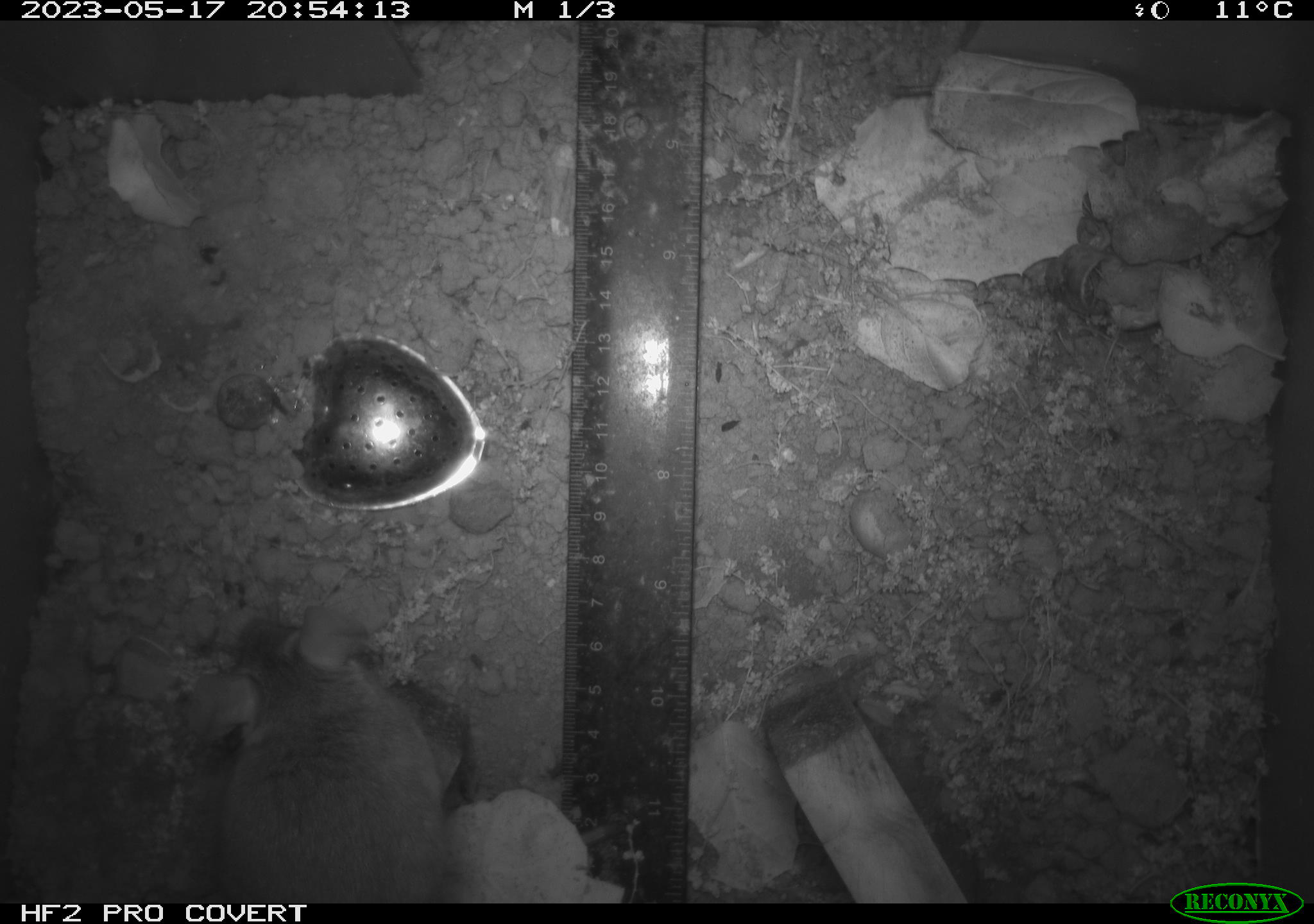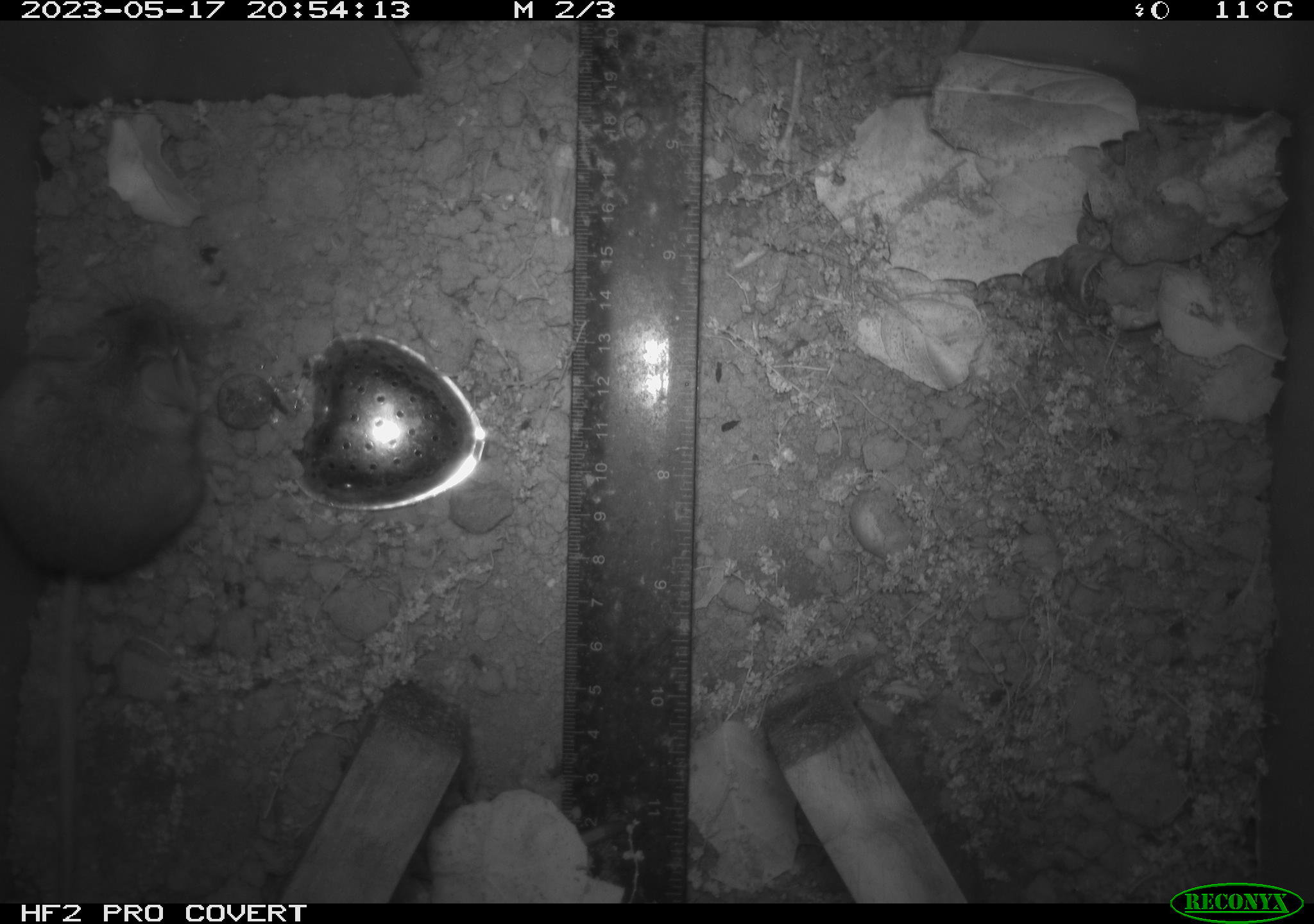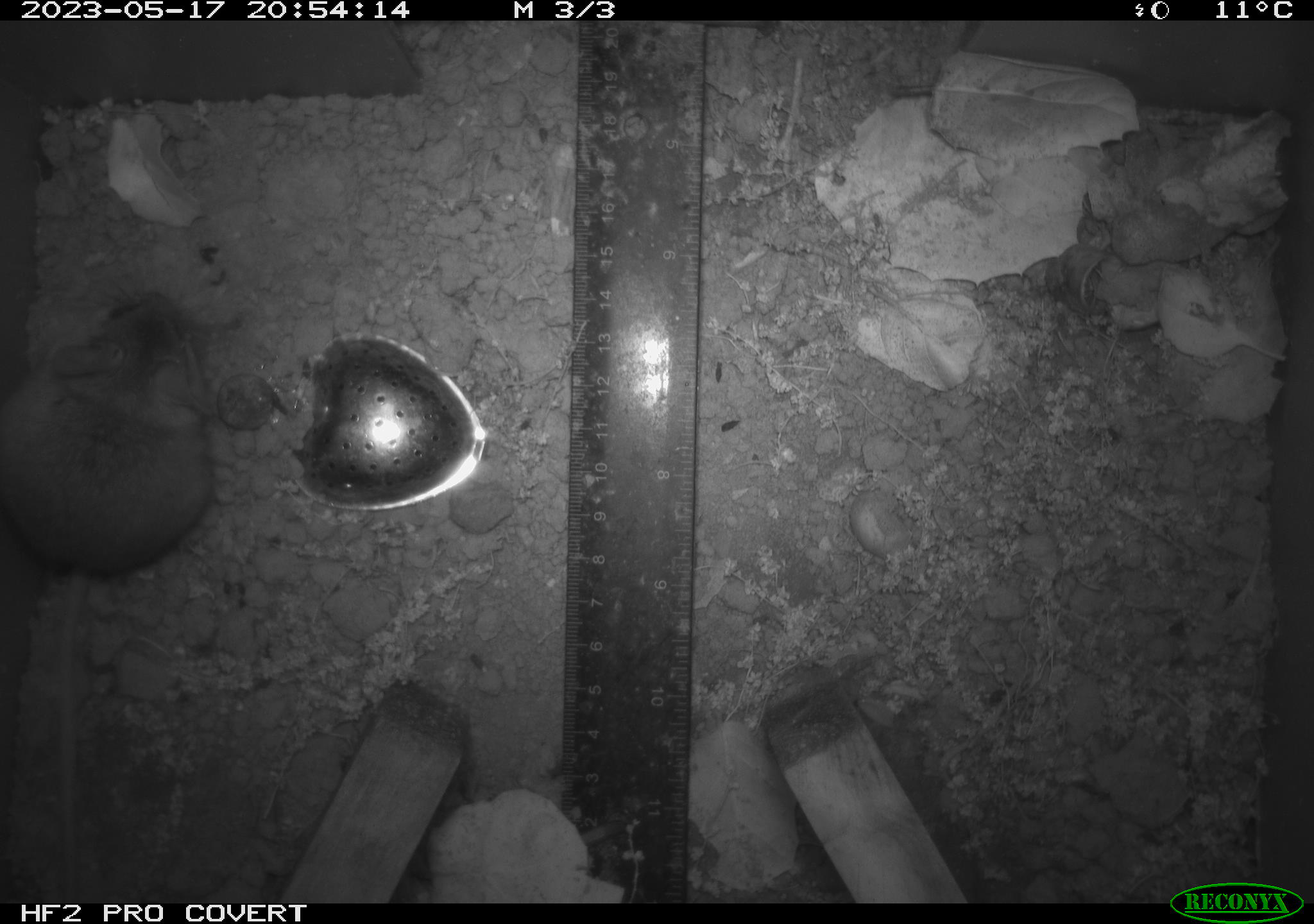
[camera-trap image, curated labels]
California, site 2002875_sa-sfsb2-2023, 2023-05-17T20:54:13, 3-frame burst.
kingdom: Animalia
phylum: Chordata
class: Mammalia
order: Rodentia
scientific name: Rodentia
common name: mouse species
Mouse species (Rodentia).